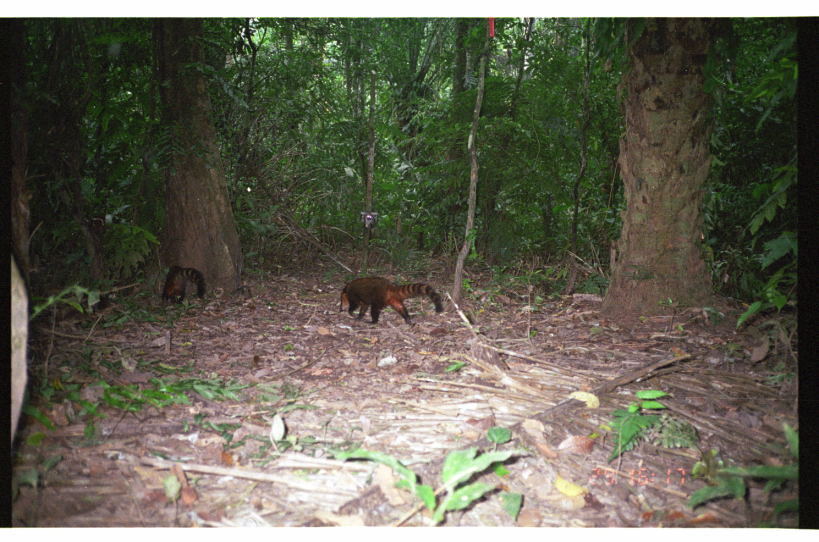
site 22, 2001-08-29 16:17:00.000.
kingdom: Animalia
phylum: Chordata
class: Mammalia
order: Carnivora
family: Procyonidae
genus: Nasua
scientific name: Nasua nasua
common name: south american coati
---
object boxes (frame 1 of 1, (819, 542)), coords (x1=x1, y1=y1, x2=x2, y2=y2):
nasua nasua: (x1=339, y1=275, x2=444, y2=327); (x1=161, y1=264, x2=207, y2=305)